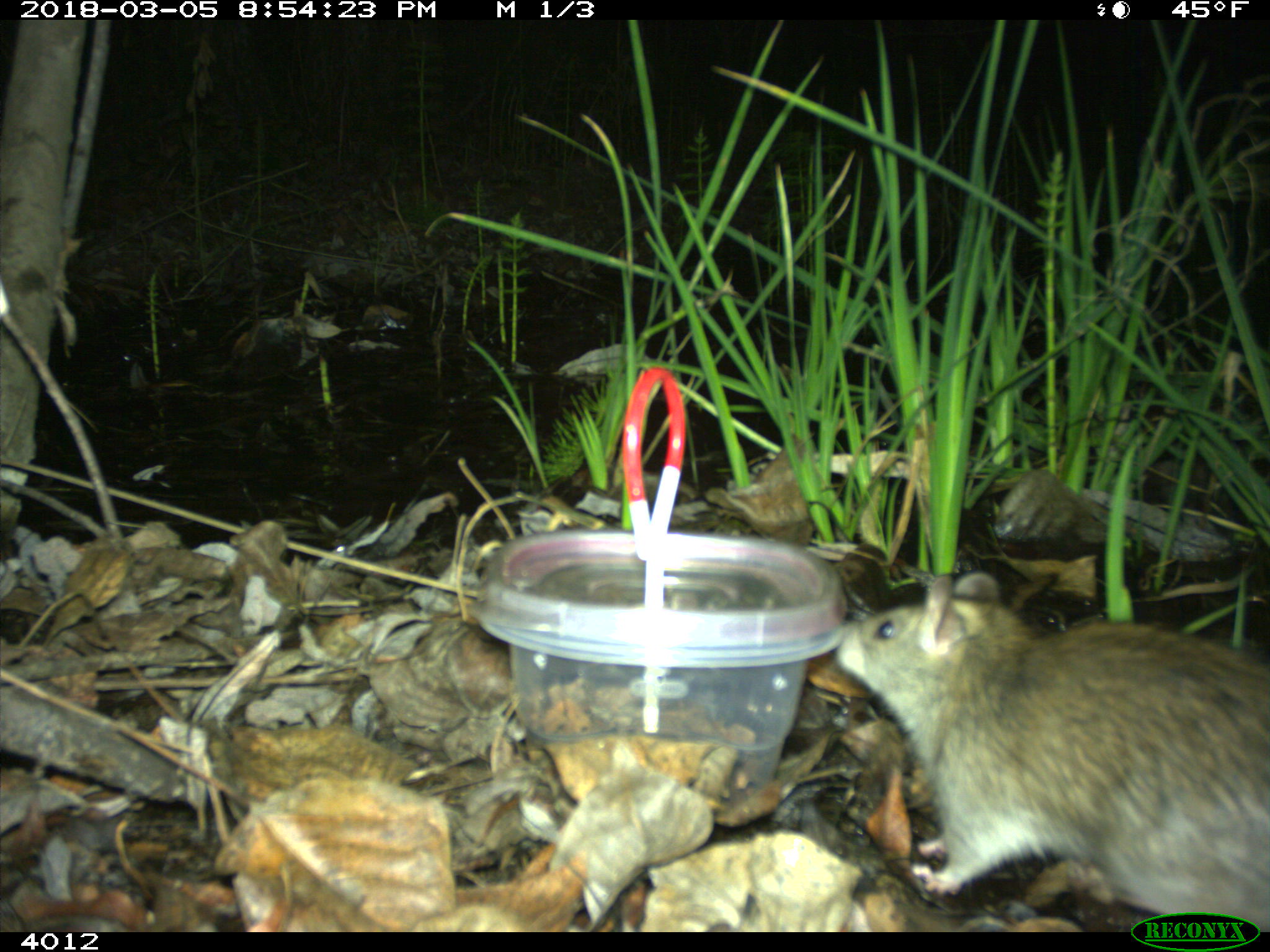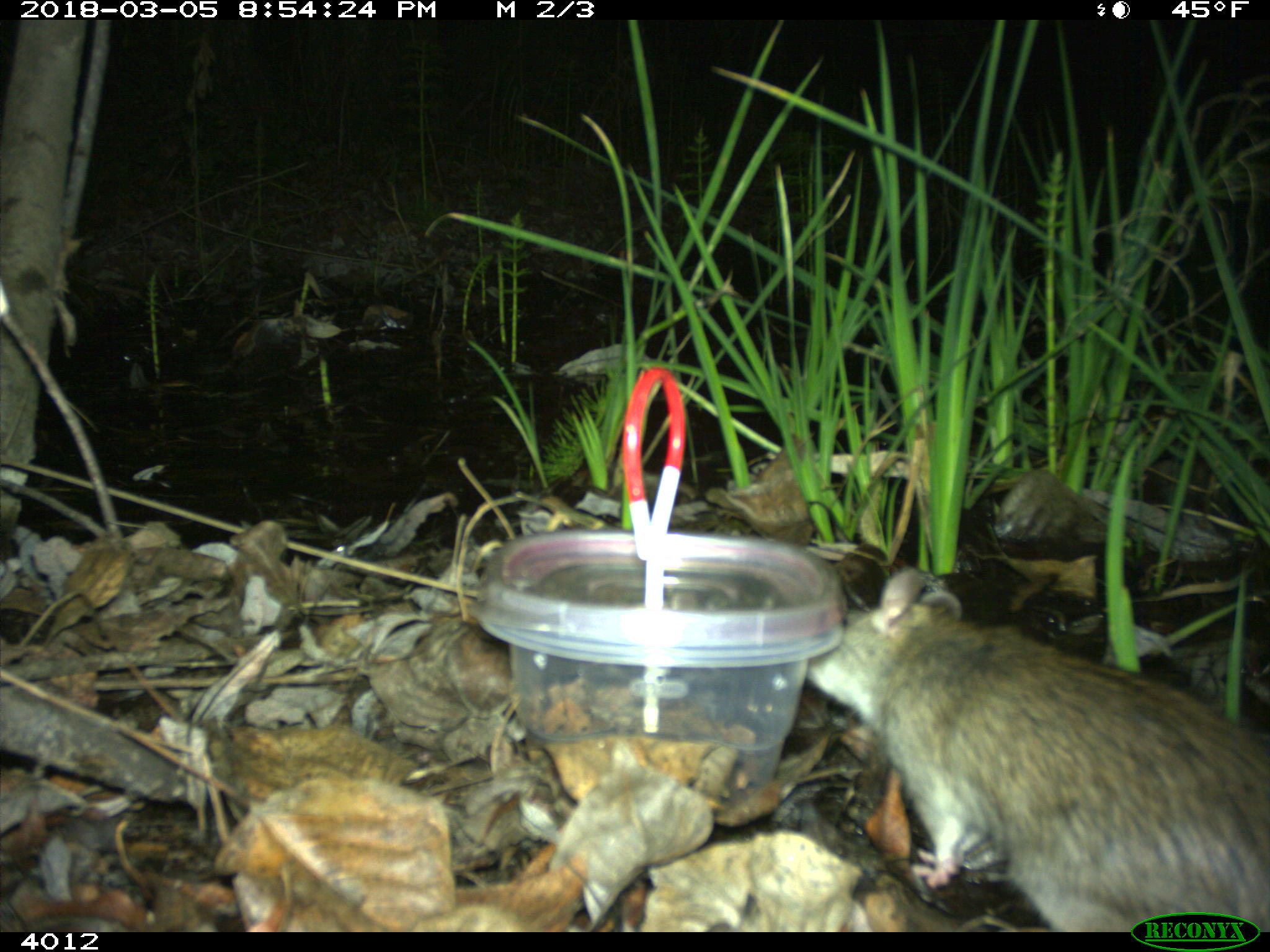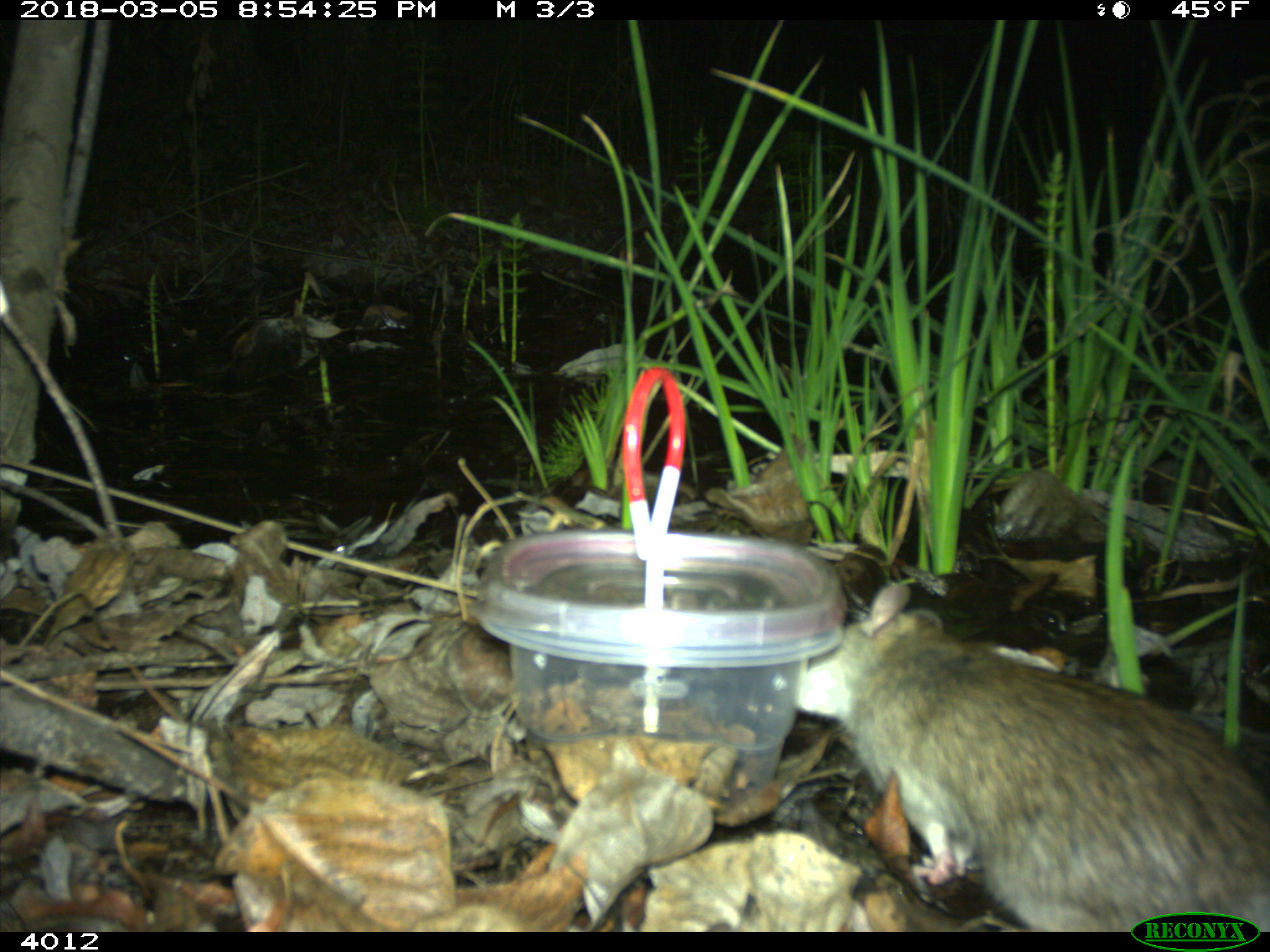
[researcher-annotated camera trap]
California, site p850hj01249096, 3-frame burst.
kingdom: Animalia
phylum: Chordata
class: Mammalia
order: Rodentia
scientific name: Rodentia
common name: rodent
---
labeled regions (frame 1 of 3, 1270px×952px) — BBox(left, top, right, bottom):
rodent: BBox(833, 569, 1269, 932)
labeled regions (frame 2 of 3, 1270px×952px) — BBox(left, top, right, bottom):
rodent: BBox(804, 567, 1269, 930)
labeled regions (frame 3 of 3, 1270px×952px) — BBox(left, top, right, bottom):
rodent: BBox(796, 584, 1269, 932)